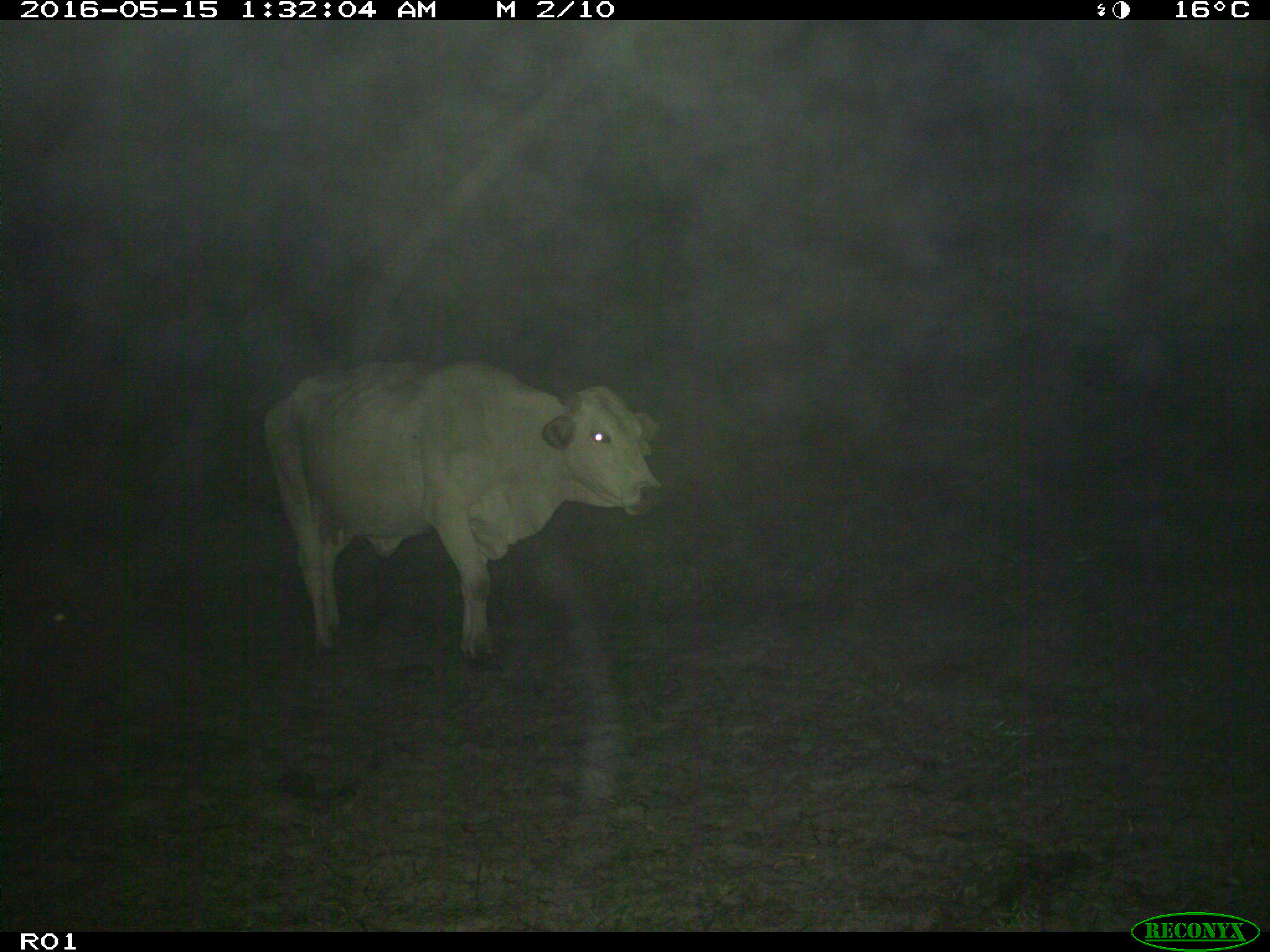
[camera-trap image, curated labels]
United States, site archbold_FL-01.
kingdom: Animalia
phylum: Chordata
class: Mammalia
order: Artiodactyla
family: Bovidae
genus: Bos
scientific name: Bos taurus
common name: domestic cow